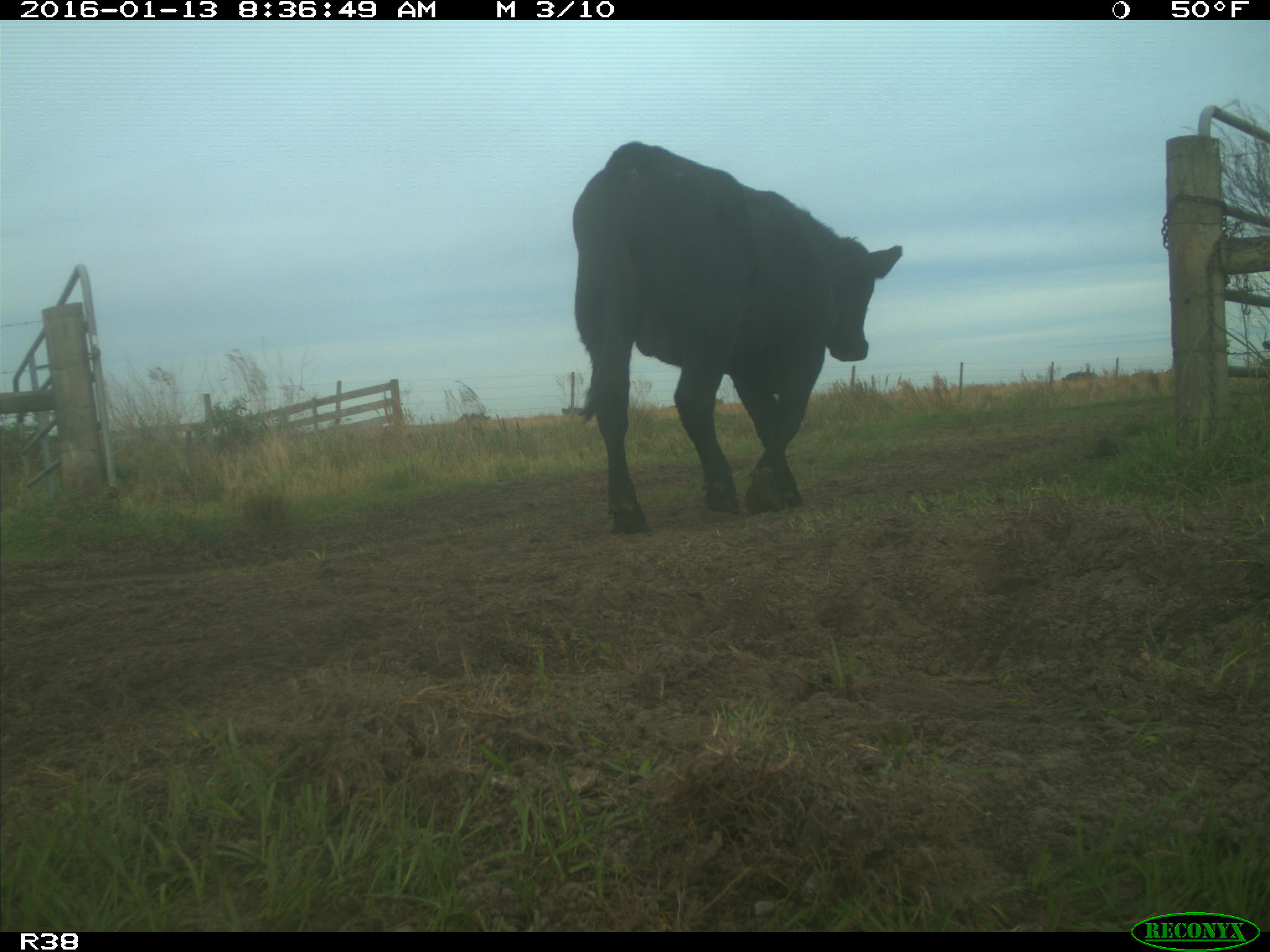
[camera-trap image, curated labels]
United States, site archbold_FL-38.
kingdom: Animalia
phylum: Chordata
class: Mammalia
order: Artiodactyla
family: Bovidae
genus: Bos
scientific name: Bos taurus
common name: domestic cow